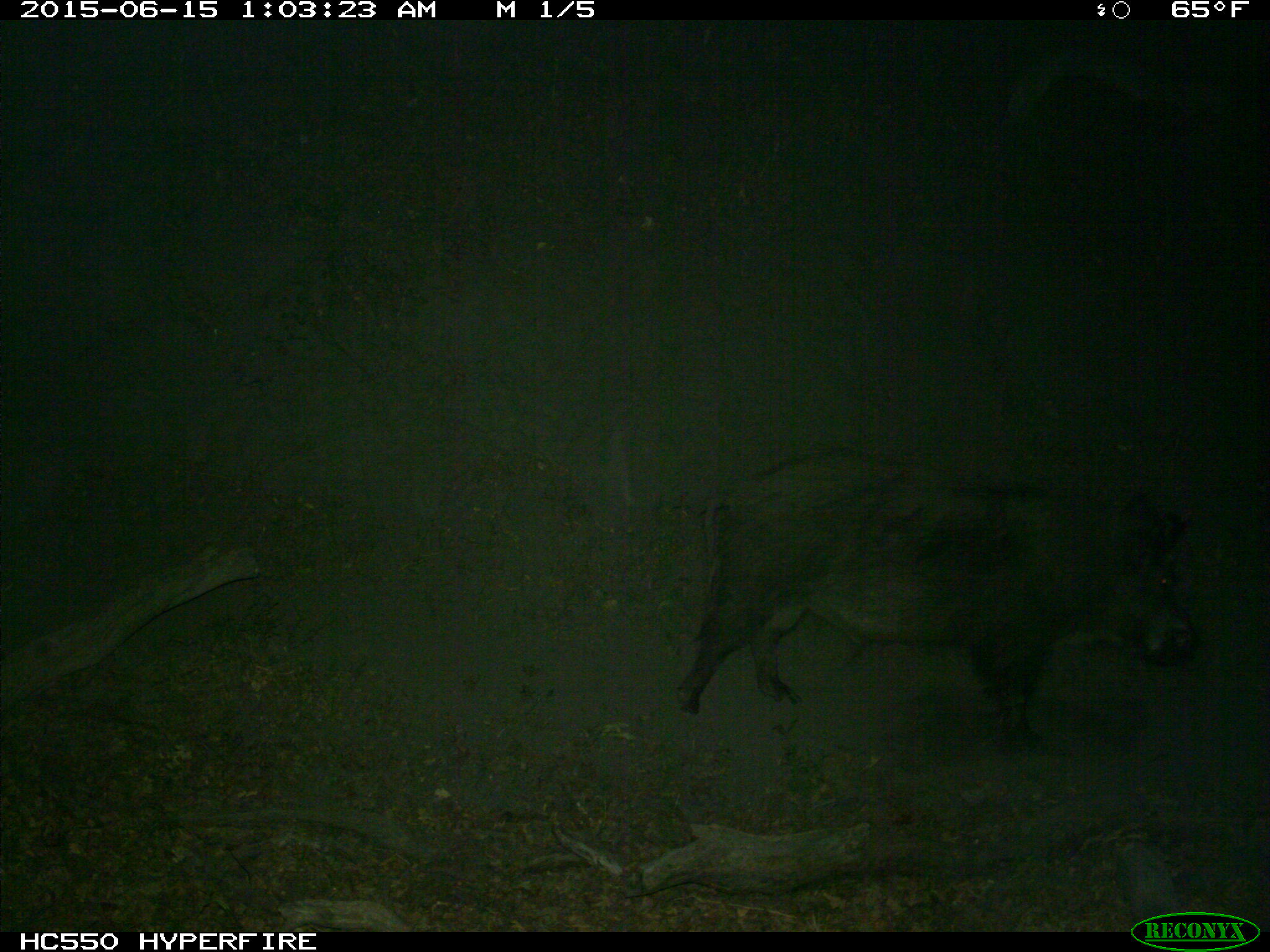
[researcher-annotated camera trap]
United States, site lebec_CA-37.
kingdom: Animalia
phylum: Chordata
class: Mammalia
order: Artiodactyla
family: Suidae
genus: Sus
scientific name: Sus scrofa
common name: wild boar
Sus scrofa (wild boar).